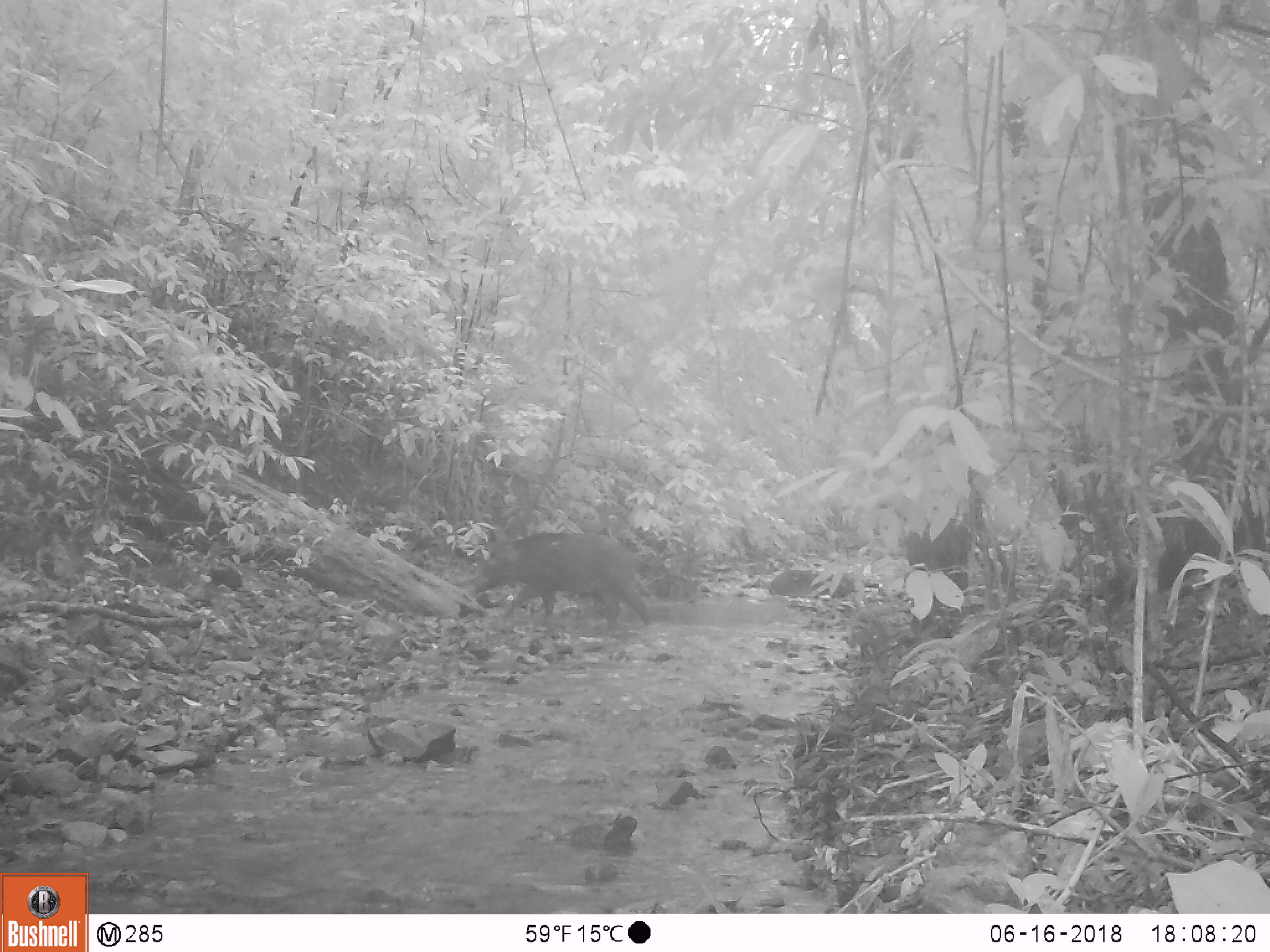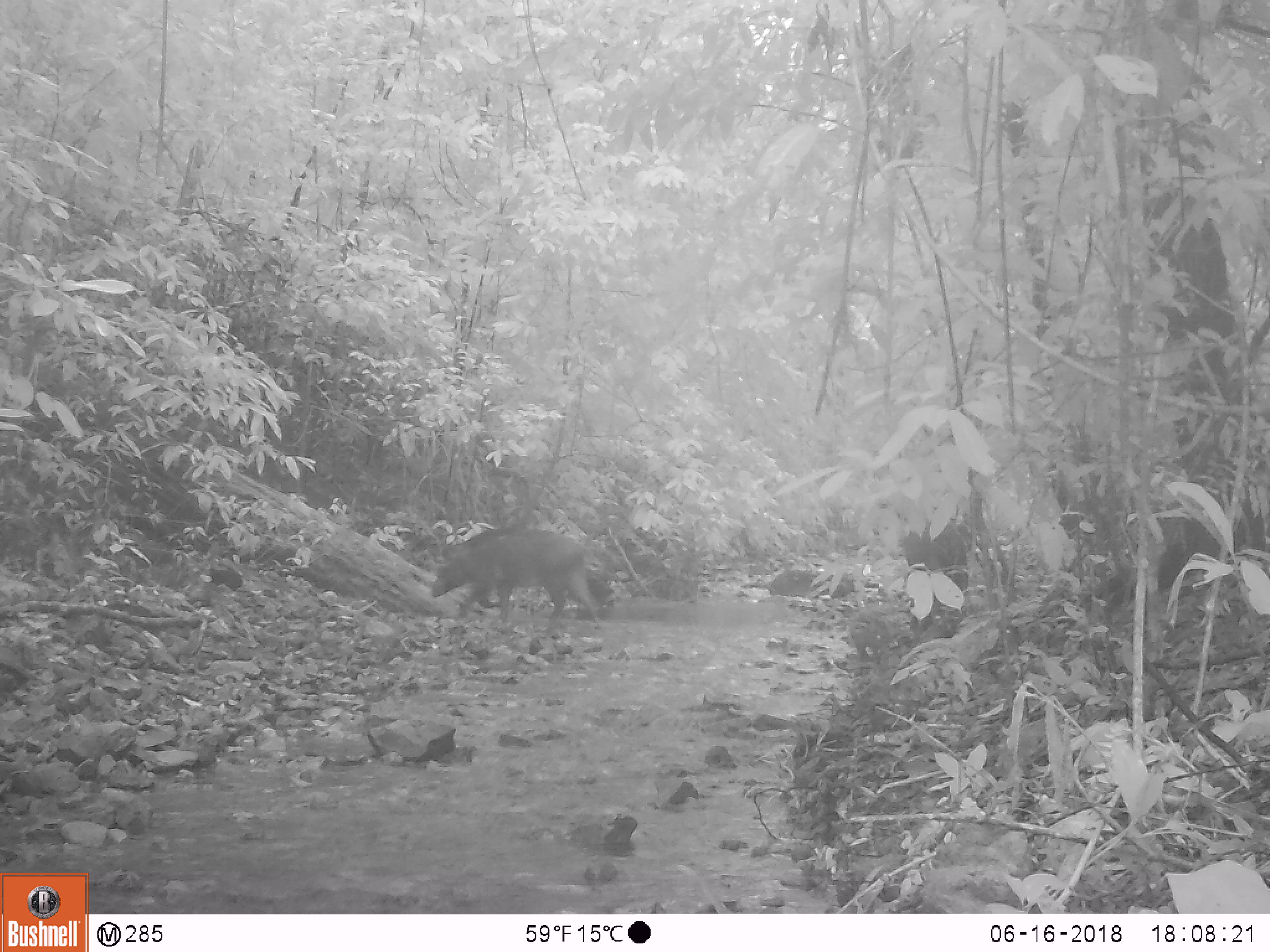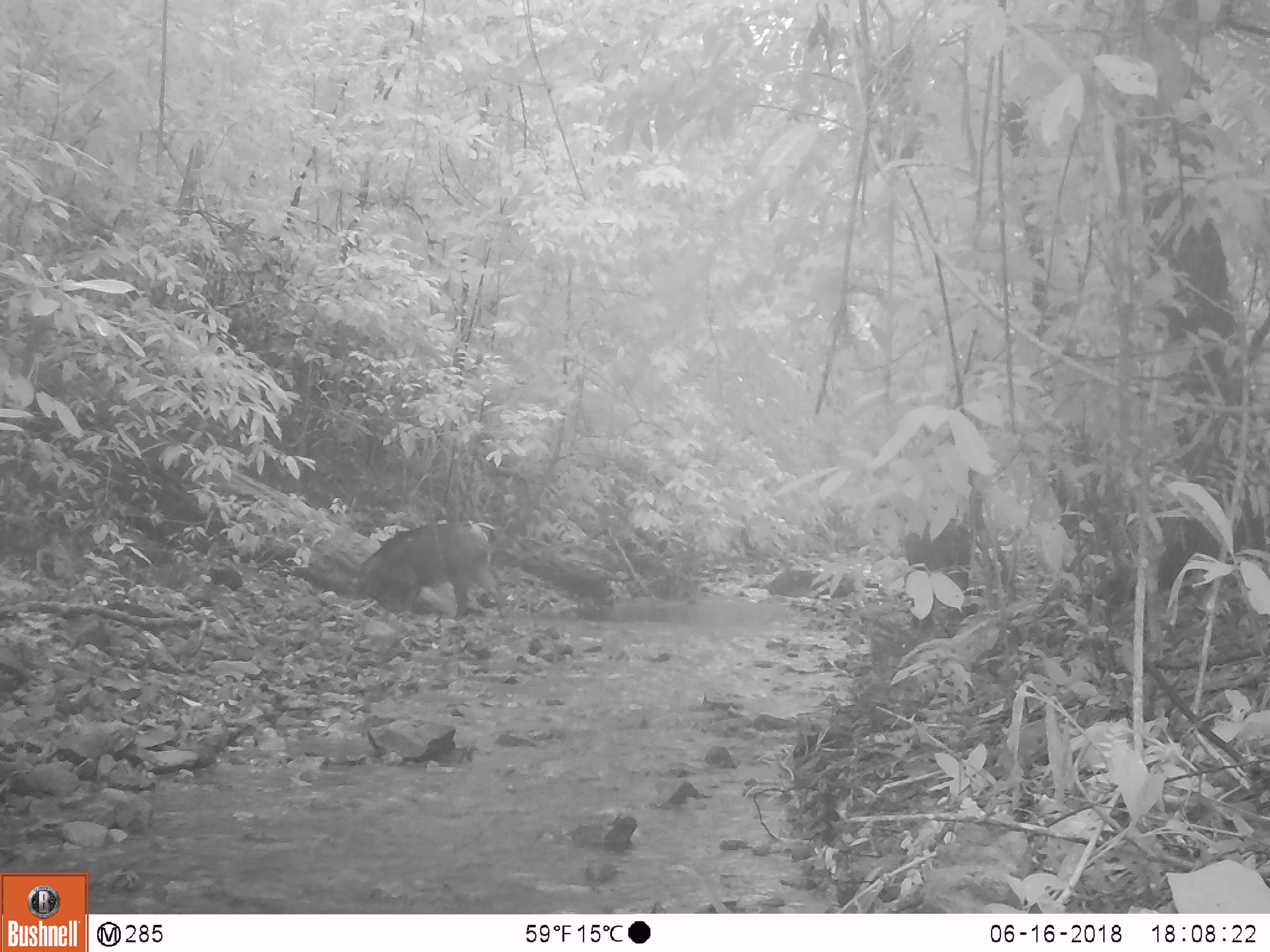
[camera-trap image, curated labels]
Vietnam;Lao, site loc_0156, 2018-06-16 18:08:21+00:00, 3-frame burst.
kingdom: Animalia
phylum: Chordata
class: Mammalia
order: Artiodactyla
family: Suidae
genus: Sus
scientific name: Sus scrofa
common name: eurasian wild pig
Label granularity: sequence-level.